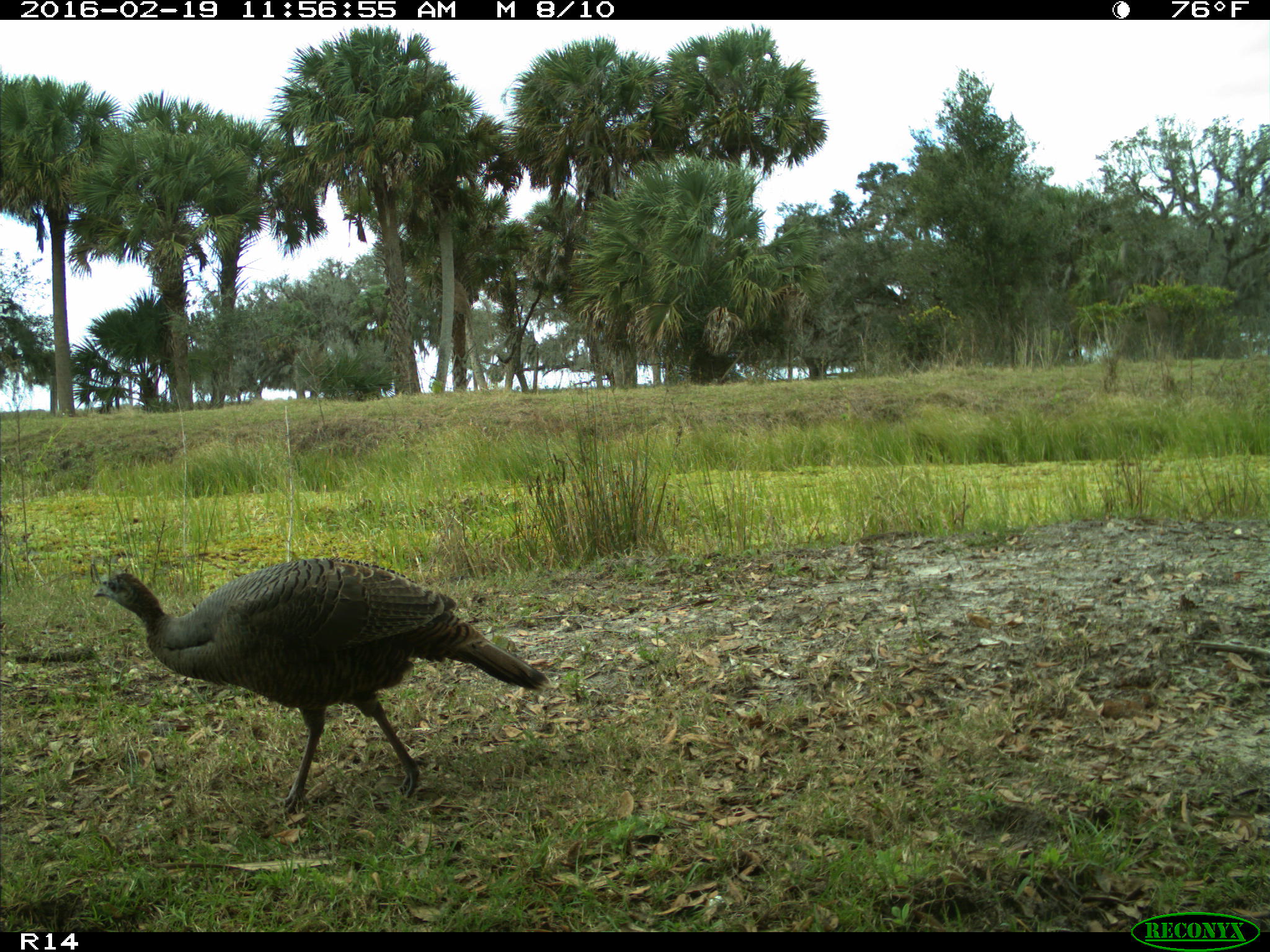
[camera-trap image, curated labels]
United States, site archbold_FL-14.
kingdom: Animalia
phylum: Chordata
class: Aves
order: Galliformes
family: Phasianidae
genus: Meleagris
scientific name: Meleagris gallopavo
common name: wild turkey